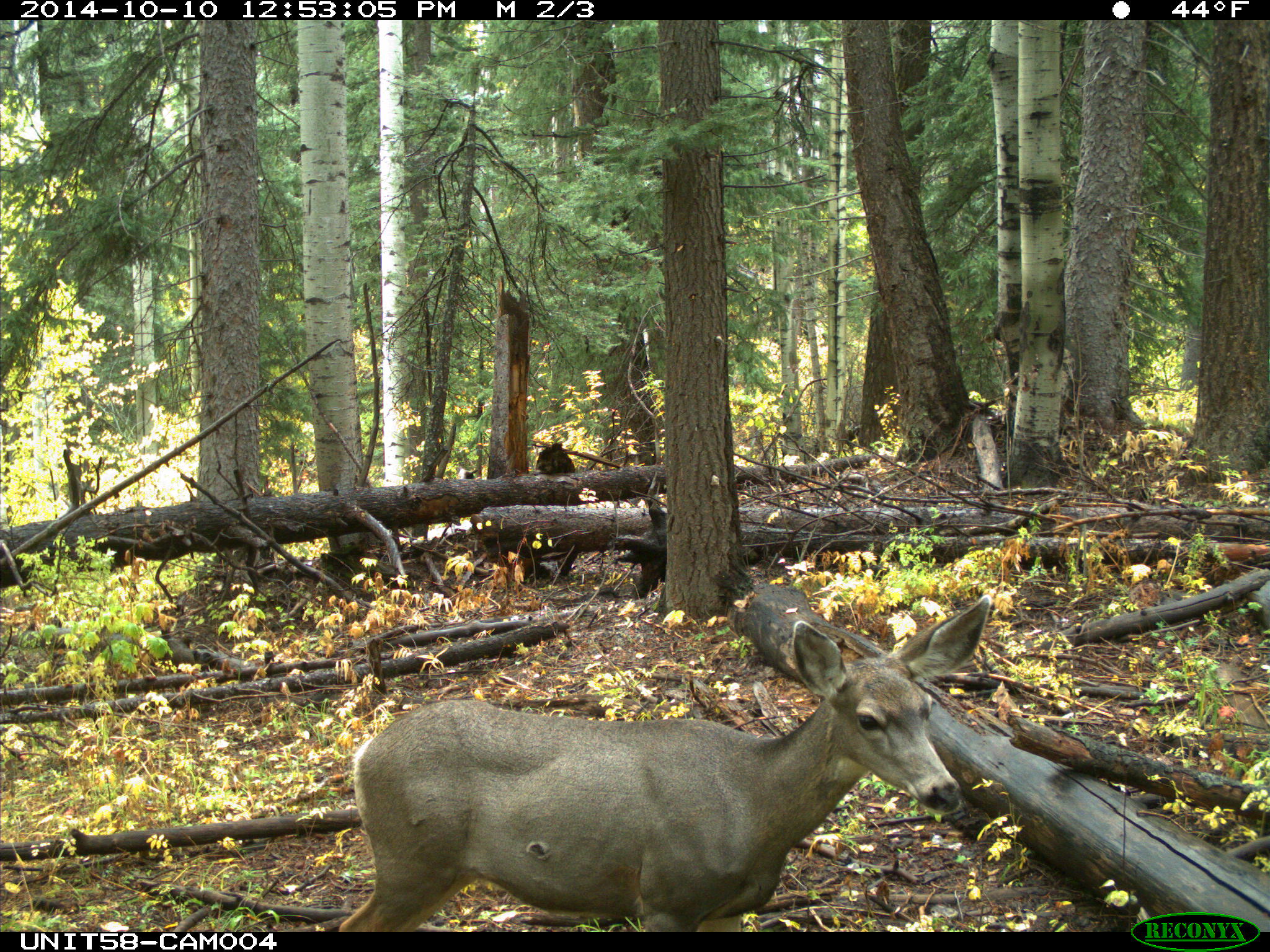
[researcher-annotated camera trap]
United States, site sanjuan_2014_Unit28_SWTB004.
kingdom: Animalia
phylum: Chordata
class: Mammalia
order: Artiodactyla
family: Cervidae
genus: Odocoileus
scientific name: Odocoileus hemionus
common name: mule deer